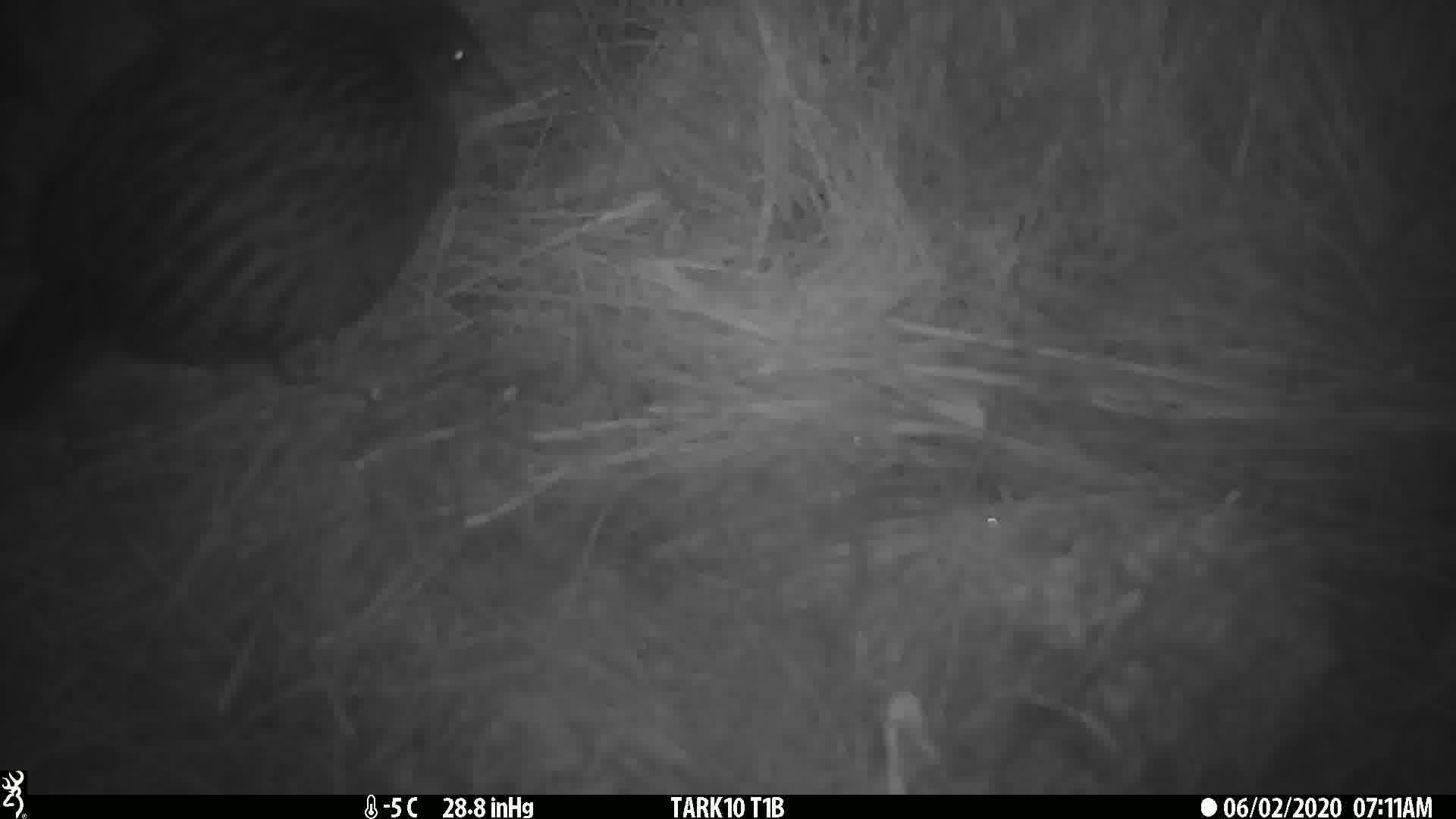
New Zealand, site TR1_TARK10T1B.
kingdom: Animalia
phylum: Chordata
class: Aves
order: Gruiformes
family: Rallidae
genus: Gallirallus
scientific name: Gallirallus australis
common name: weka